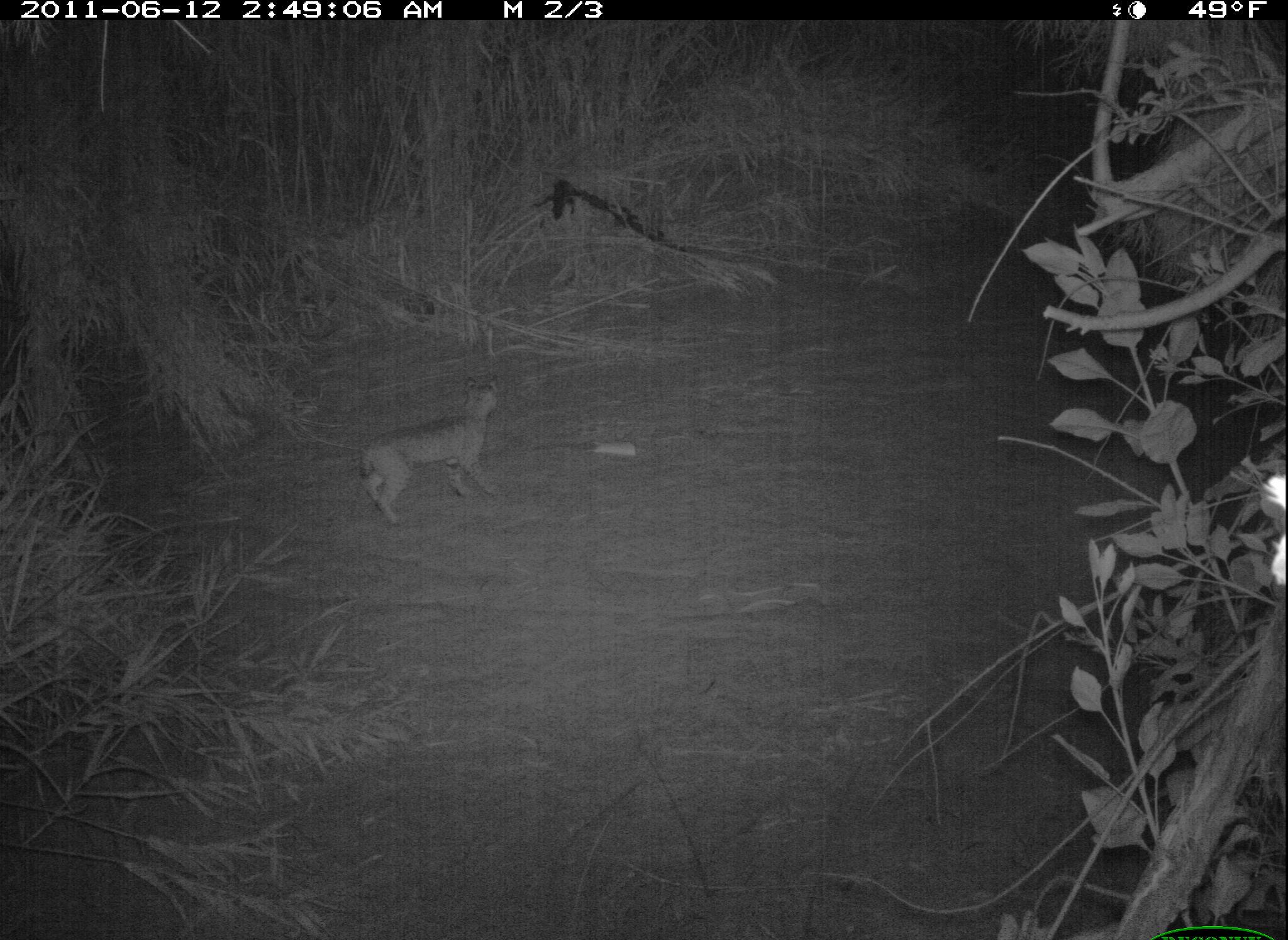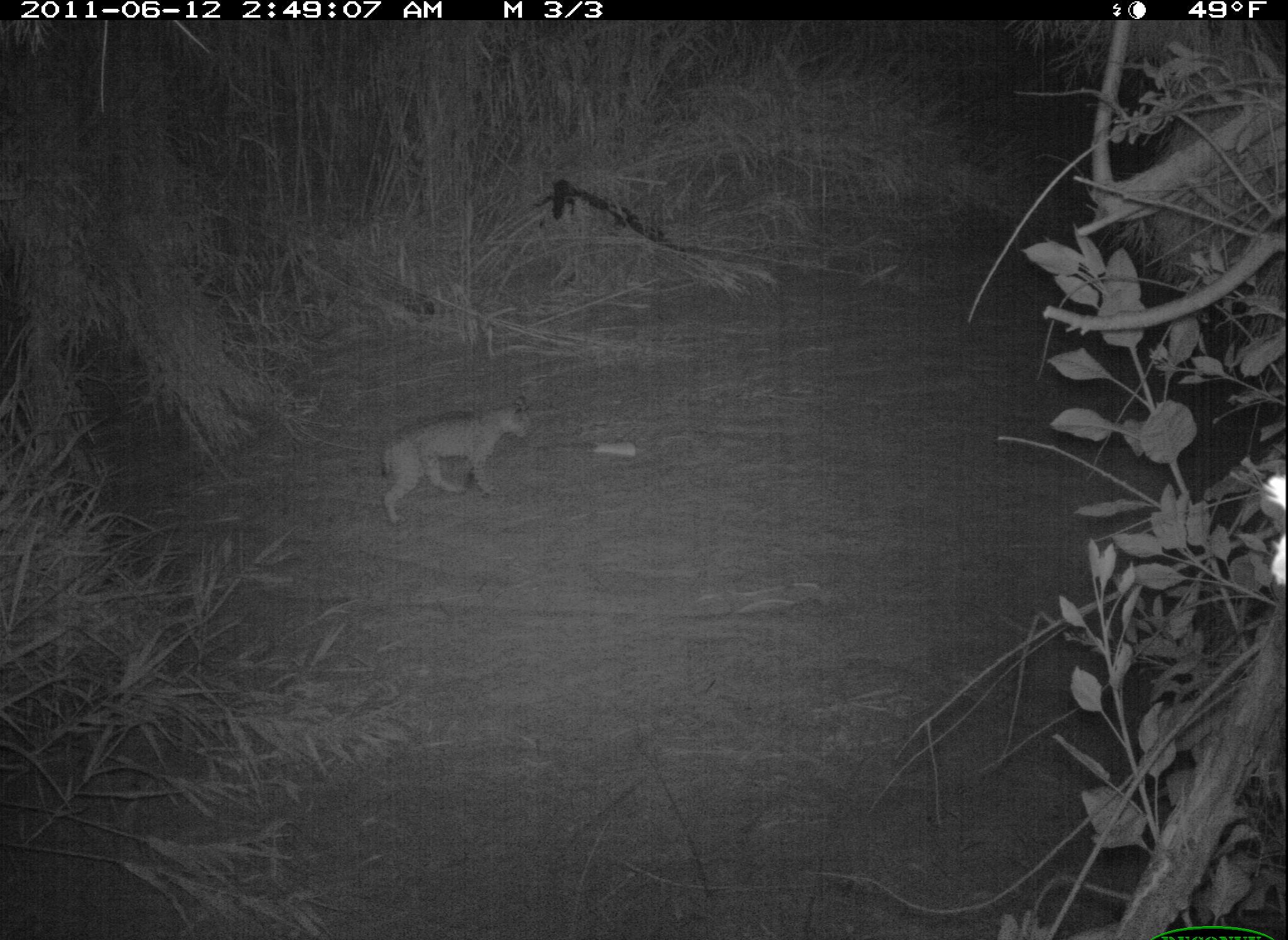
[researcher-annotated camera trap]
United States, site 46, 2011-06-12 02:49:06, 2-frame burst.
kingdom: Animalia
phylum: Chordata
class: Mammalia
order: Carnivora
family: Felidae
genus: Lynx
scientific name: Lynx rufus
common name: bobcat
Bobcat (Lynx rufus).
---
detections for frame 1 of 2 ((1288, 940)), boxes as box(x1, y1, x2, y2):
bobcat: box(353, 366, 513, 528)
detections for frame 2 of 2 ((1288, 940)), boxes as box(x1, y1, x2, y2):
bobcat: box(362, 385, 544, 523)